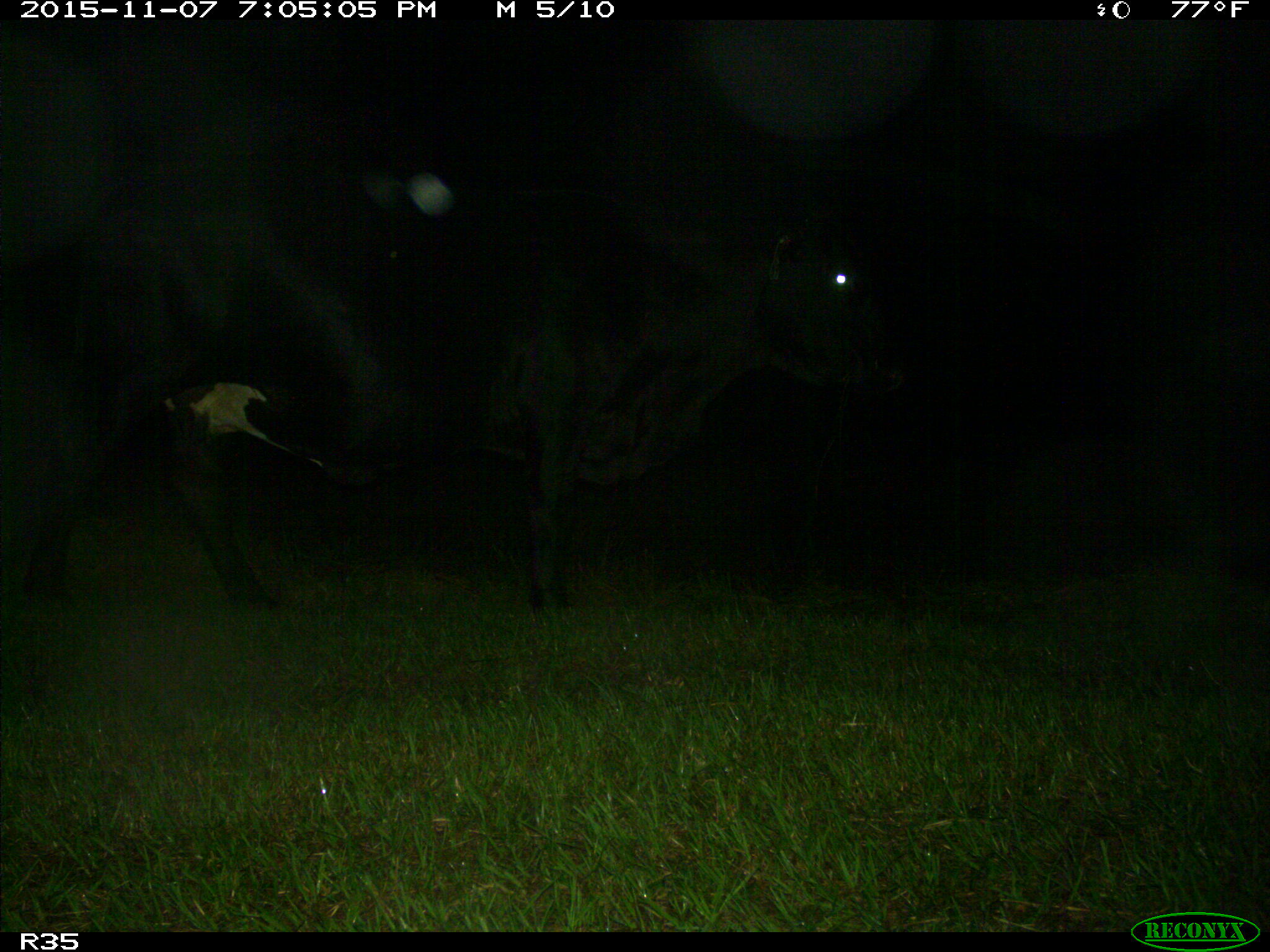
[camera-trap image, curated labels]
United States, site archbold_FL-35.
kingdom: Animalia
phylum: Chordata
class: Mammalia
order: Artiodactyla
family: Bovidae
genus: Bos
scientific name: Bos taurus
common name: domestic cow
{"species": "Bos taurus (domestic cow)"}